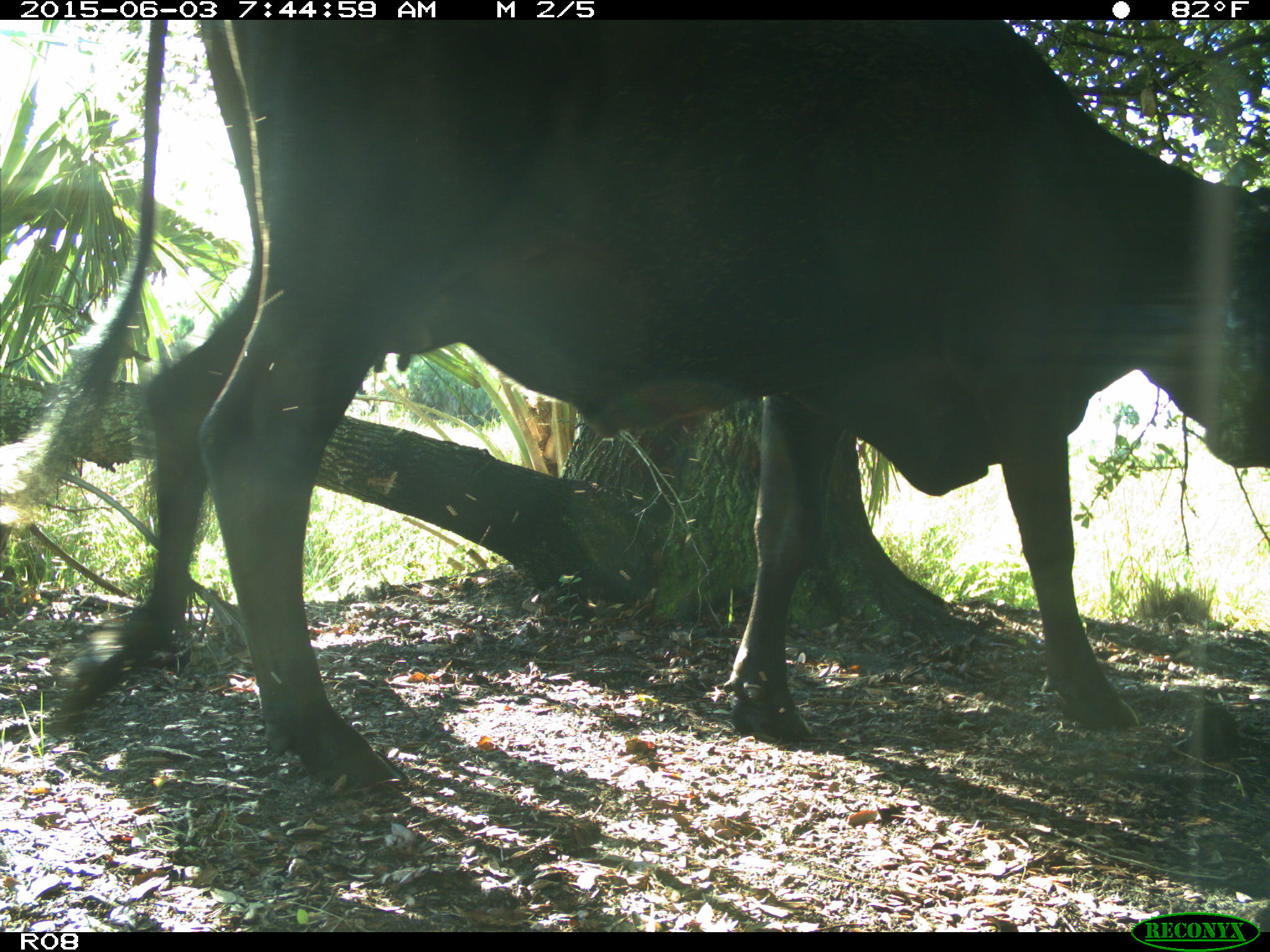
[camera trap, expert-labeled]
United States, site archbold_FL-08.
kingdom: Animalia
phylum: Chordata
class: Mammalia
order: Artiodactyla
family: Bovidae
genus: Bos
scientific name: Bos taurus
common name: domestic cow